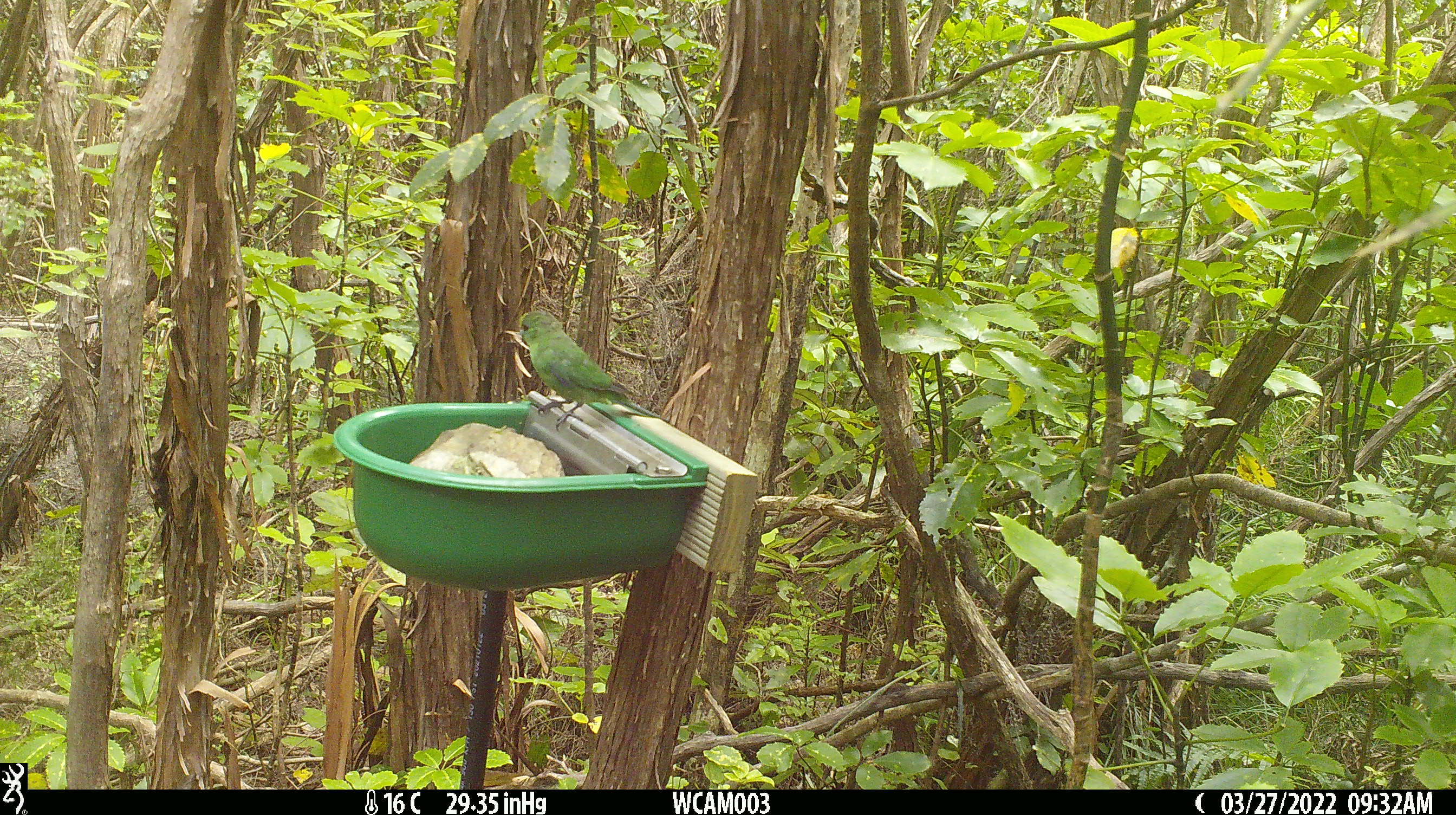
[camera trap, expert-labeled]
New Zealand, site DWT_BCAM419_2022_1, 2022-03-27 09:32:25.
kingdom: Animalia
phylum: Chordata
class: Aves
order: Psittaciformes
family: Psittaculidae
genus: Cyanoramphus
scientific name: Cyanoramphus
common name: parakeet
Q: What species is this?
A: Parakeet (Cyanoramphus).